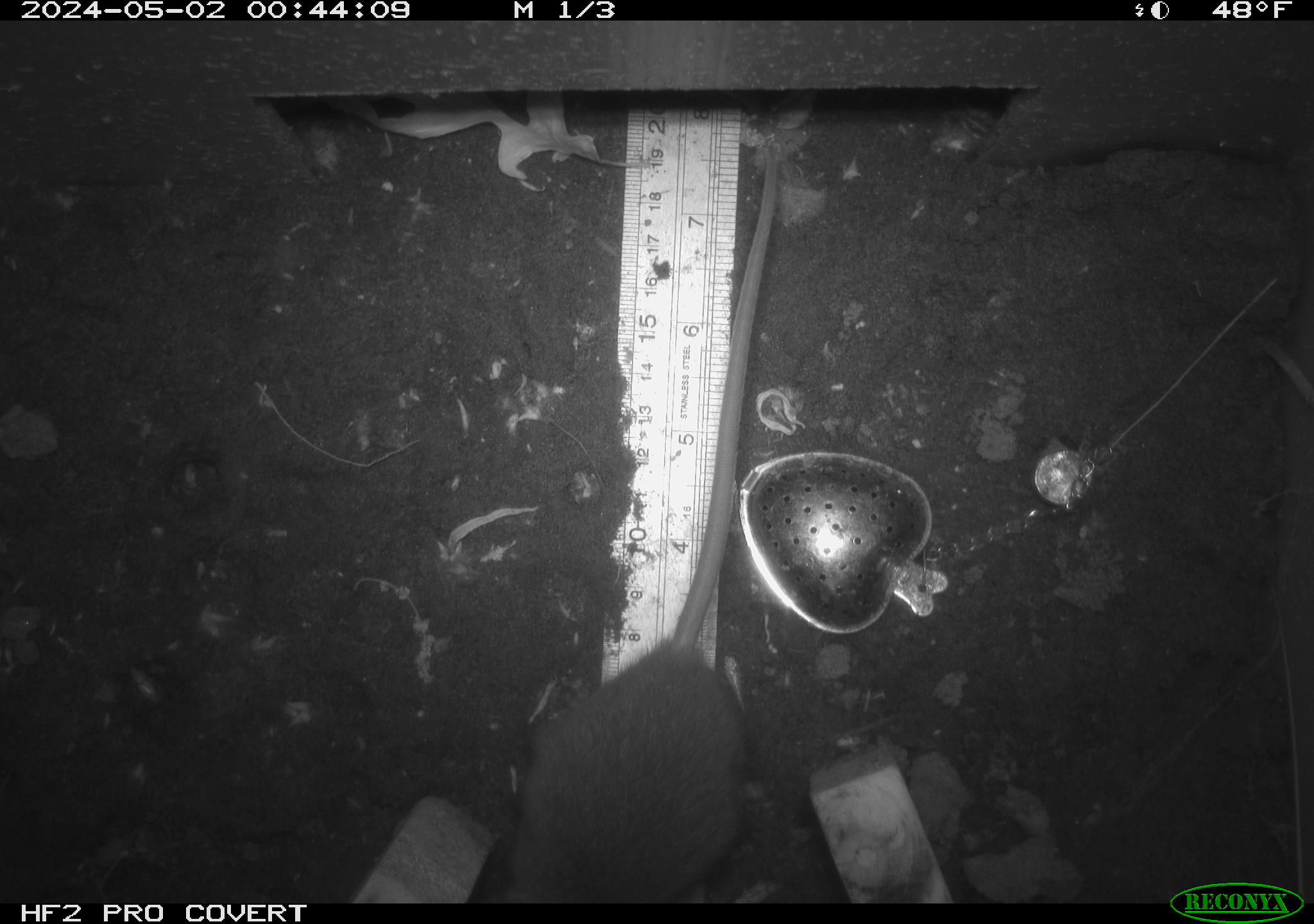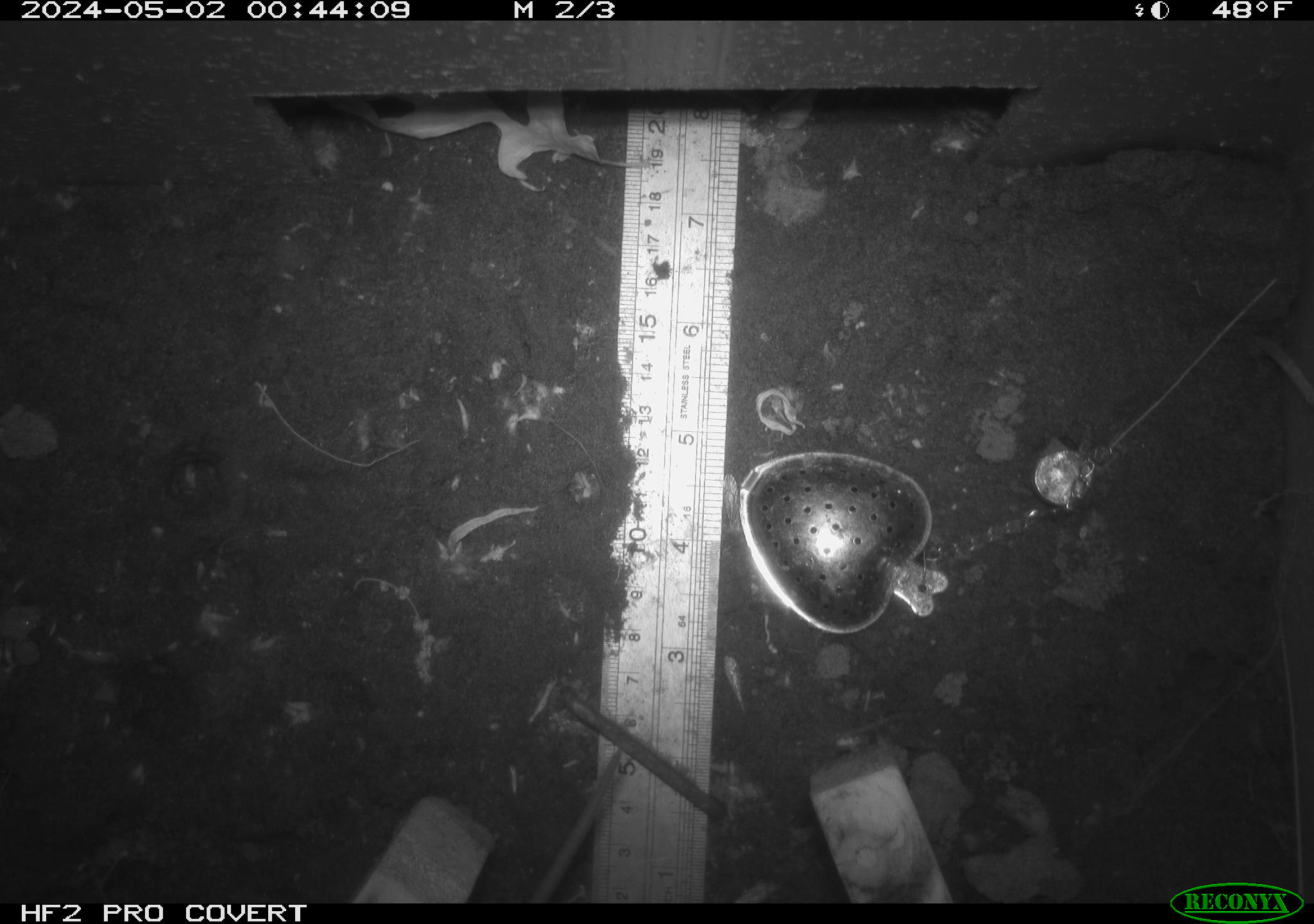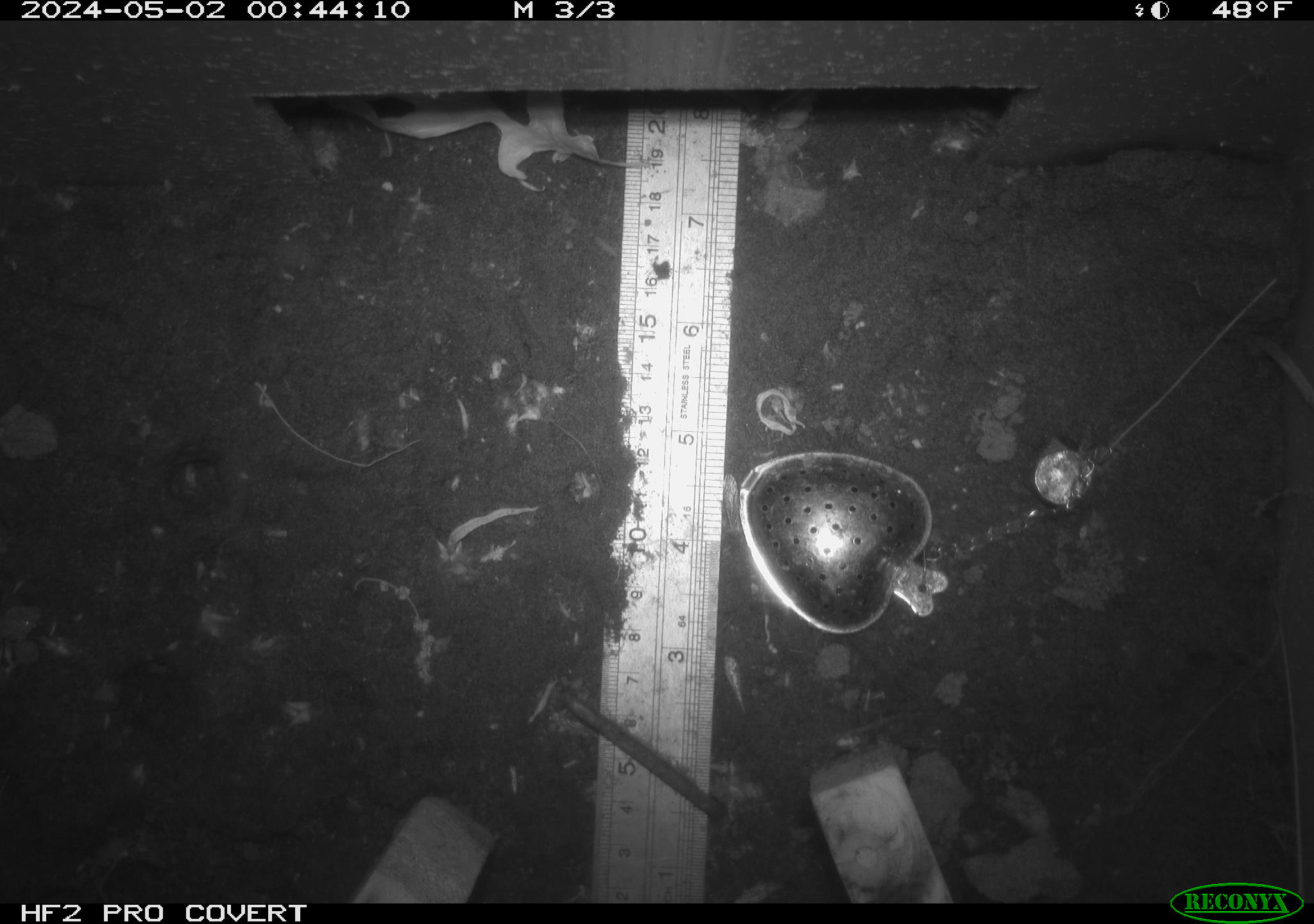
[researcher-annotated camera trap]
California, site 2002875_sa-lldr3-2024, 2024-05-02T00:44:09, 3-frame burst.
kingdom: Animalia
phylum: Chordata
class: Mammalia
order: Rodentia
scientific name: Rodentia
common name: rodent